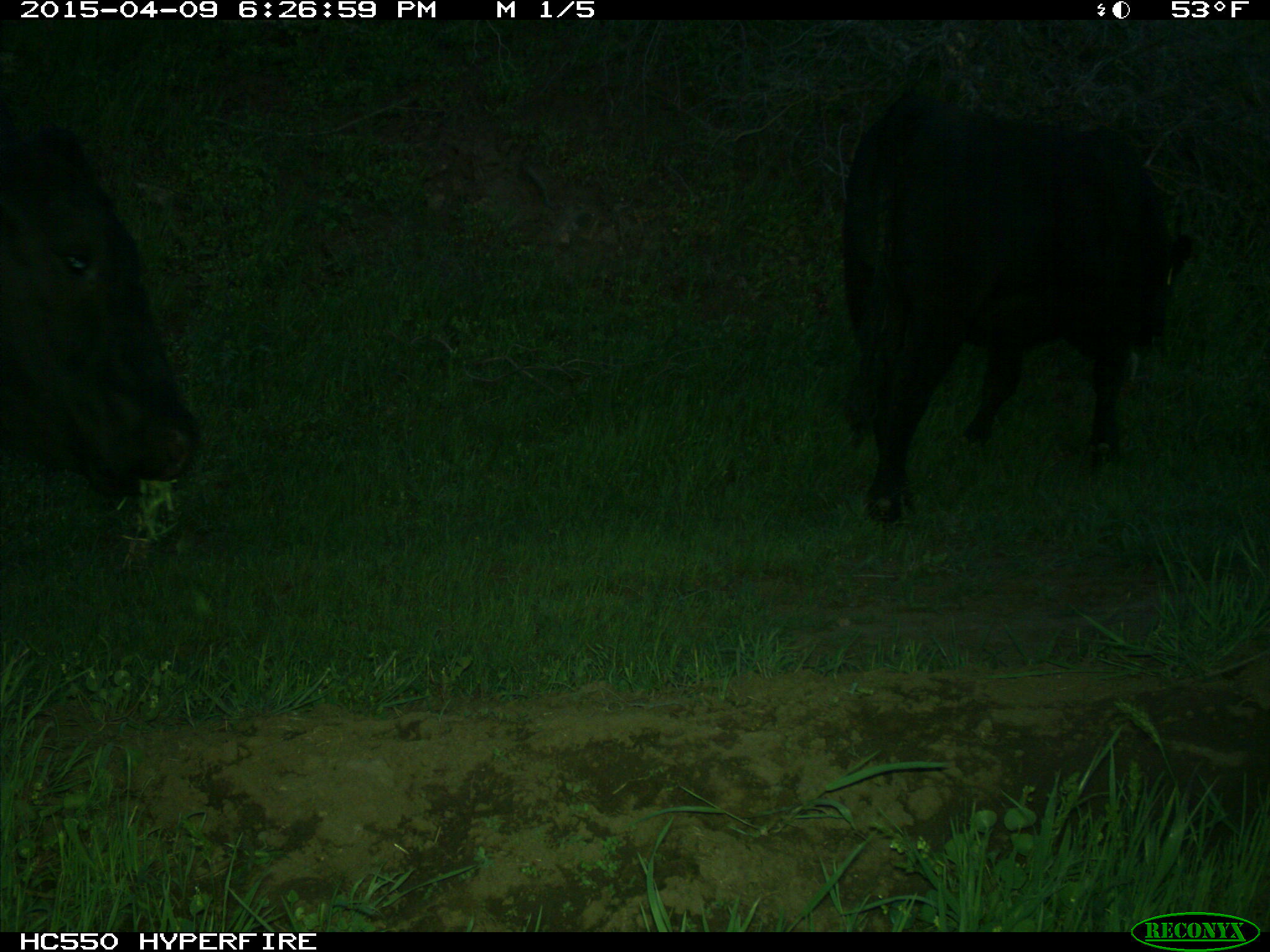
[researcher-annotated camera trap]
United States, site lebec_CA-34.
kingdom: Animalia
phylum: Chordata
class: Mammalia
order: Artiodactyla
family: Bovidae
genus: Bos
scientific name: Bos taurus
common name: domestic cow